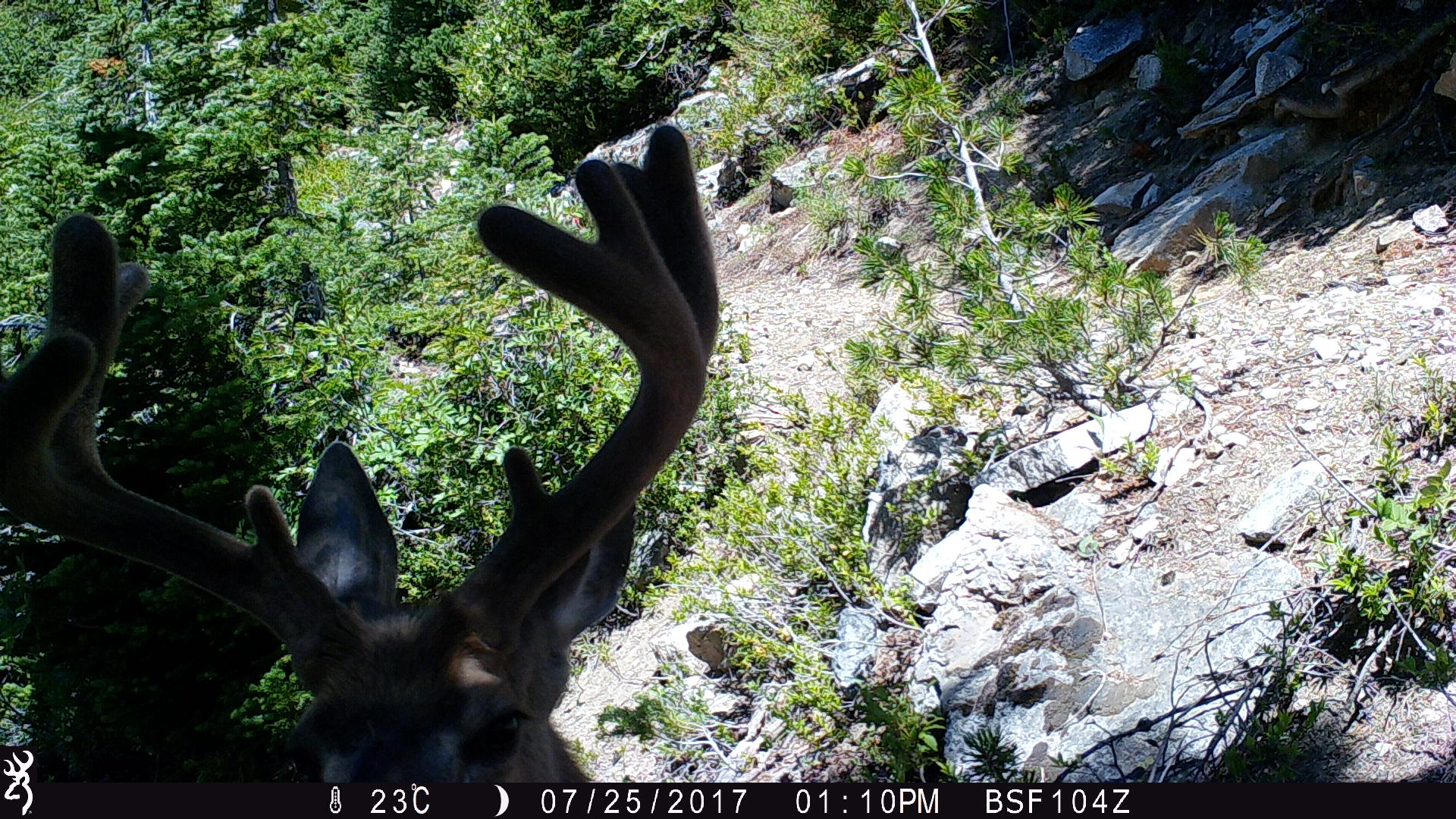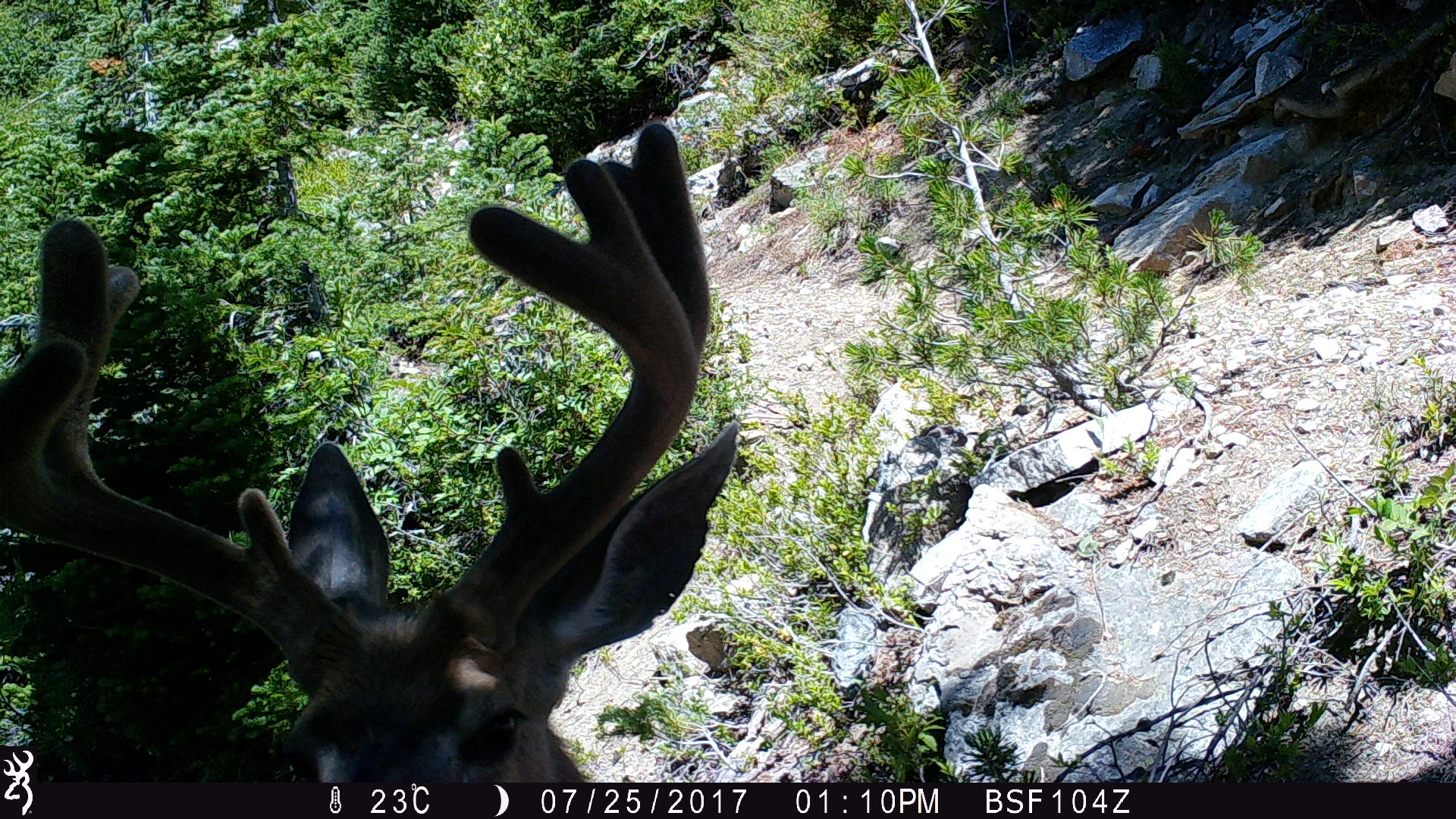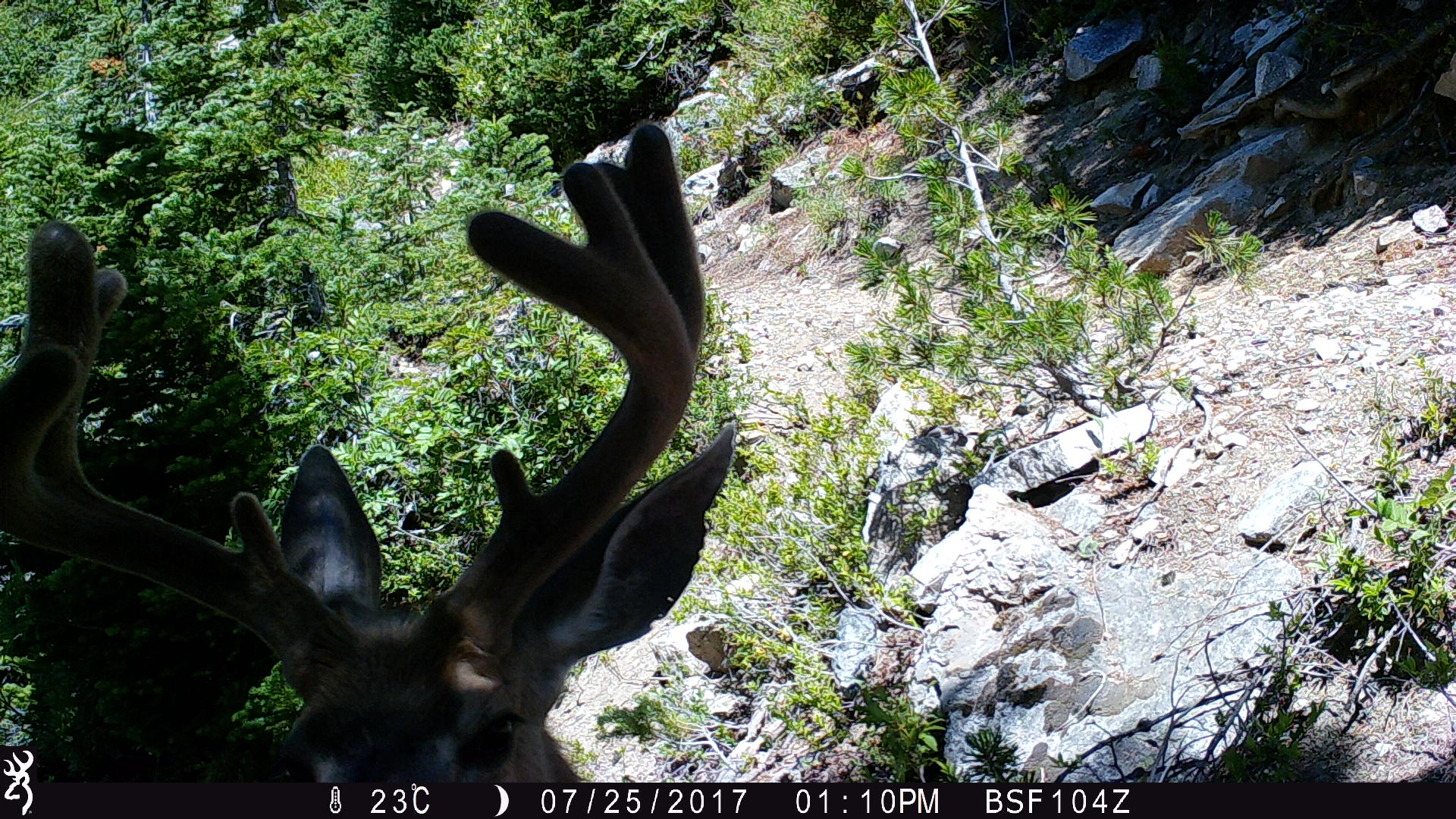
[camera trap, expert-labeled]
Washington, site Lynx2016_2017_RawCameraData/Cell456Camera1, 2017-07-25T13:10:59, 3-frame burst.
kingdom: Animalia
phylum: Chordata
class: Mammalia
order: Artiodactyla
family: Cervidae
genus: Odocoileus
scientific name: Odocoileus hemionus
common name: mule deer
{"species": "Odocoileus hemionus (mule deer)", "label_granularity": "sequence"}